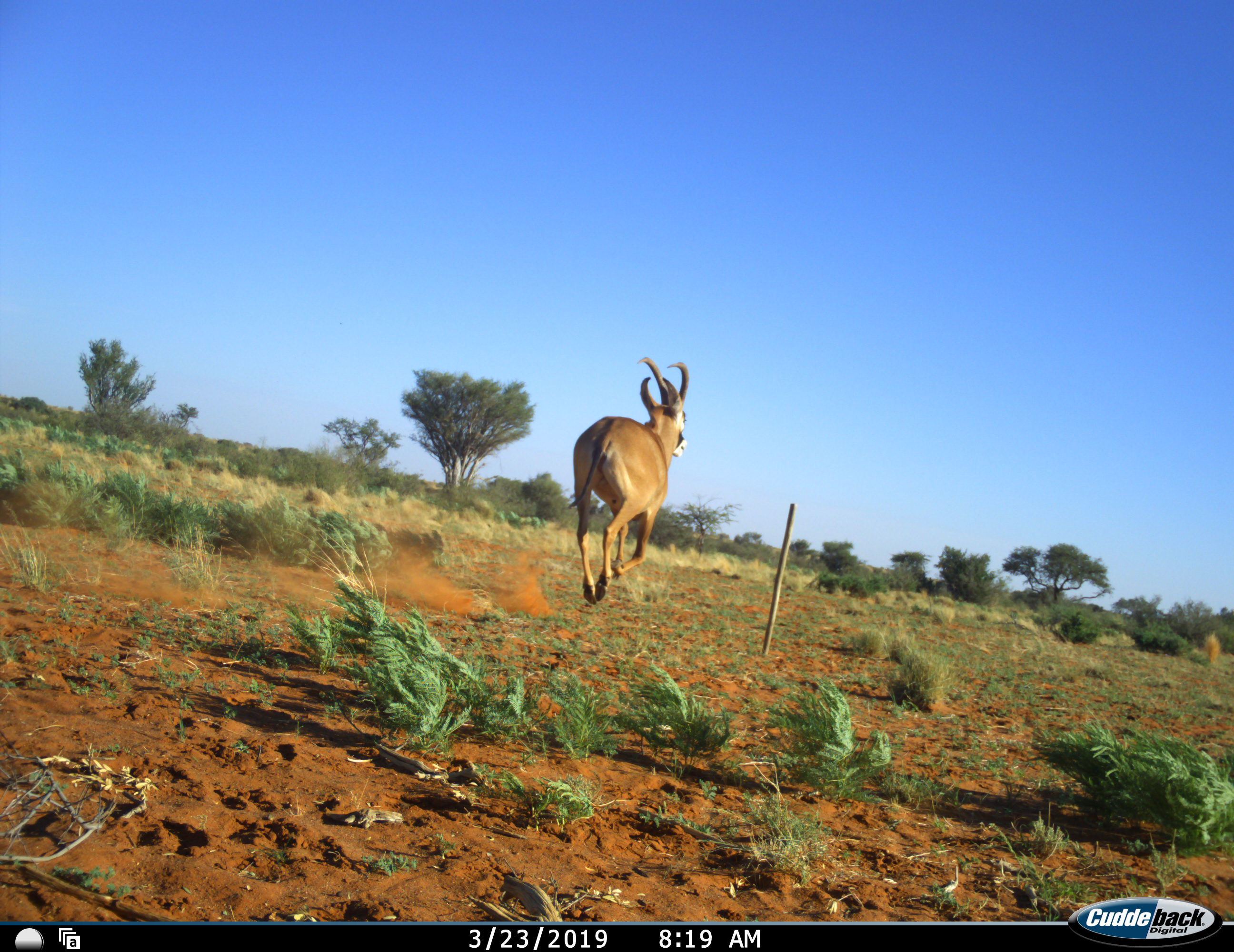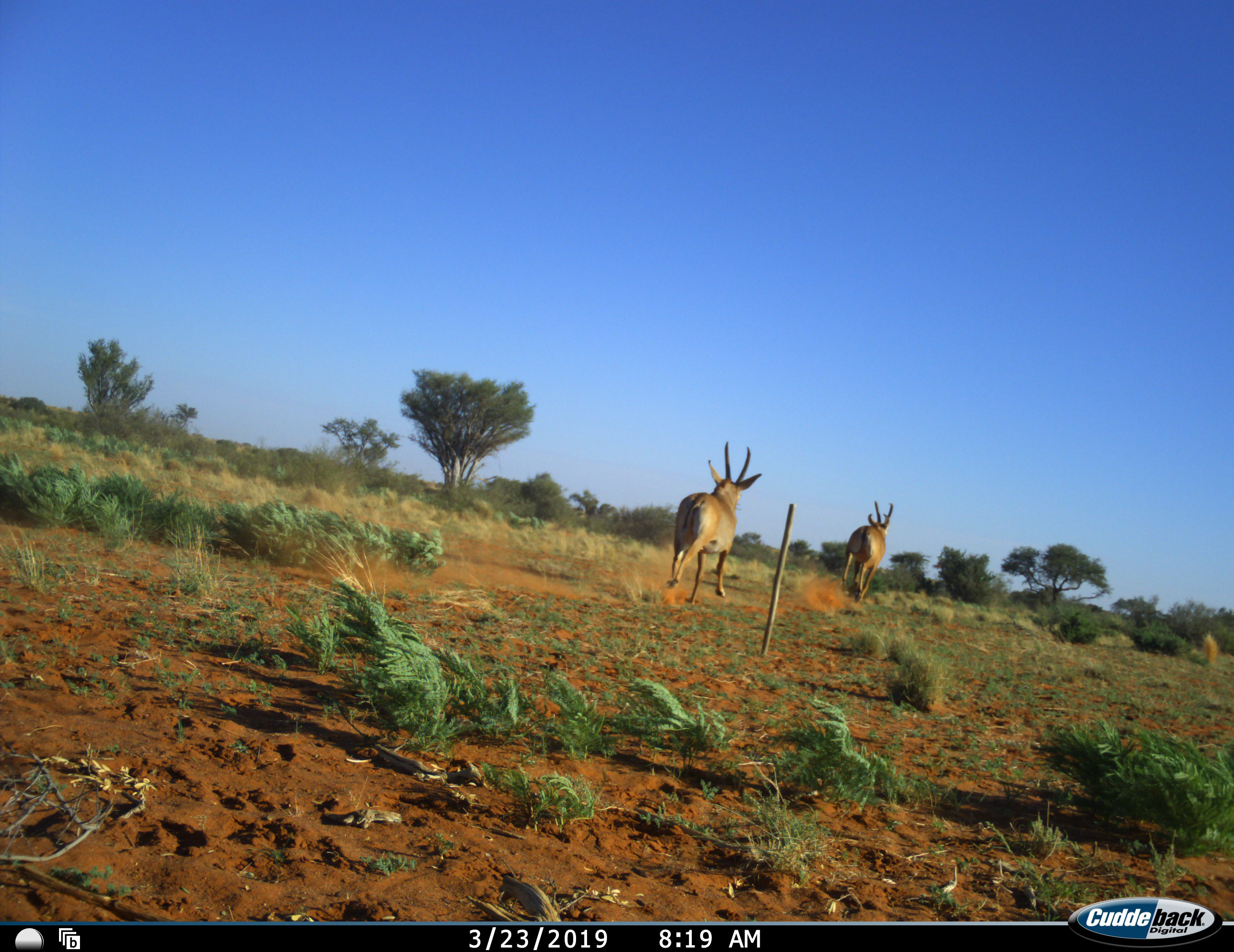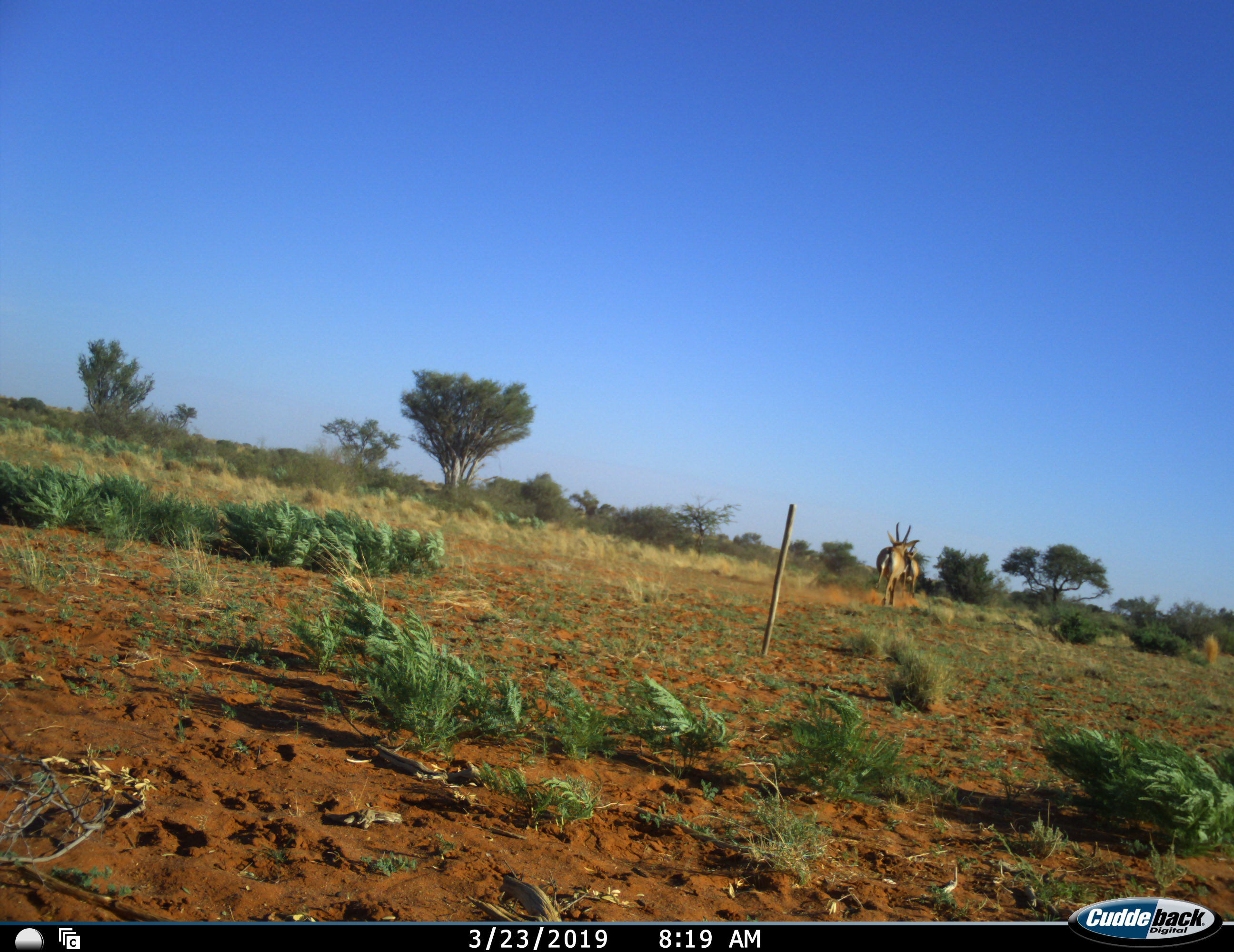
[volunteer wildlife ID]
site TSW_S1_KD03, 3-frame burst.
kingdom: Animalia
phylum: Chordata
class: Mammalia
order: Artiodactyla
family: Bovidae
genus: Hippotragus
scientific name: Hippotragus equinus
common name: roan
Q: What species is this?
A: Roan (Hippotragus equinus).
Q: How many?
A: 2.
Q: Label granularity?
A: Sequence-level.